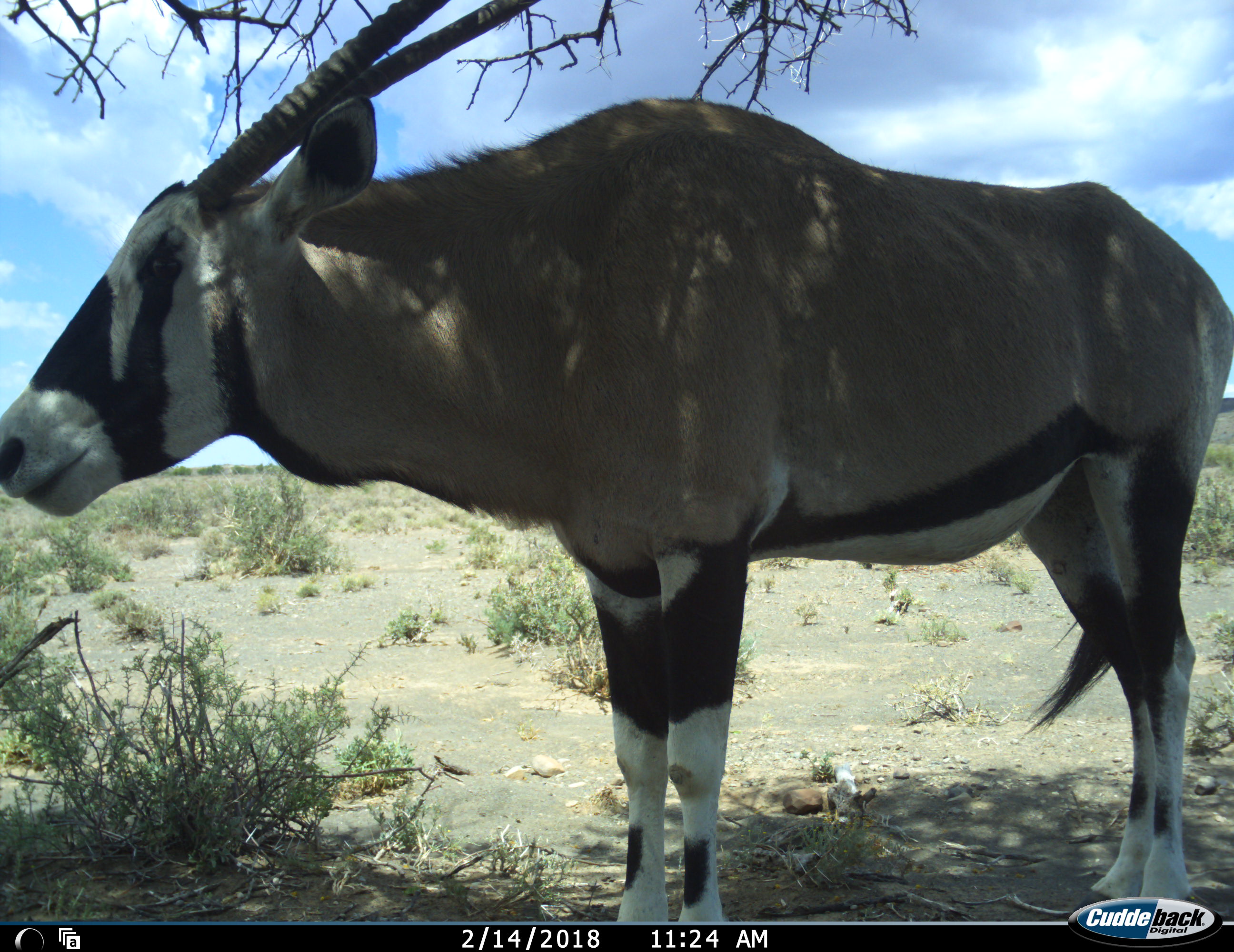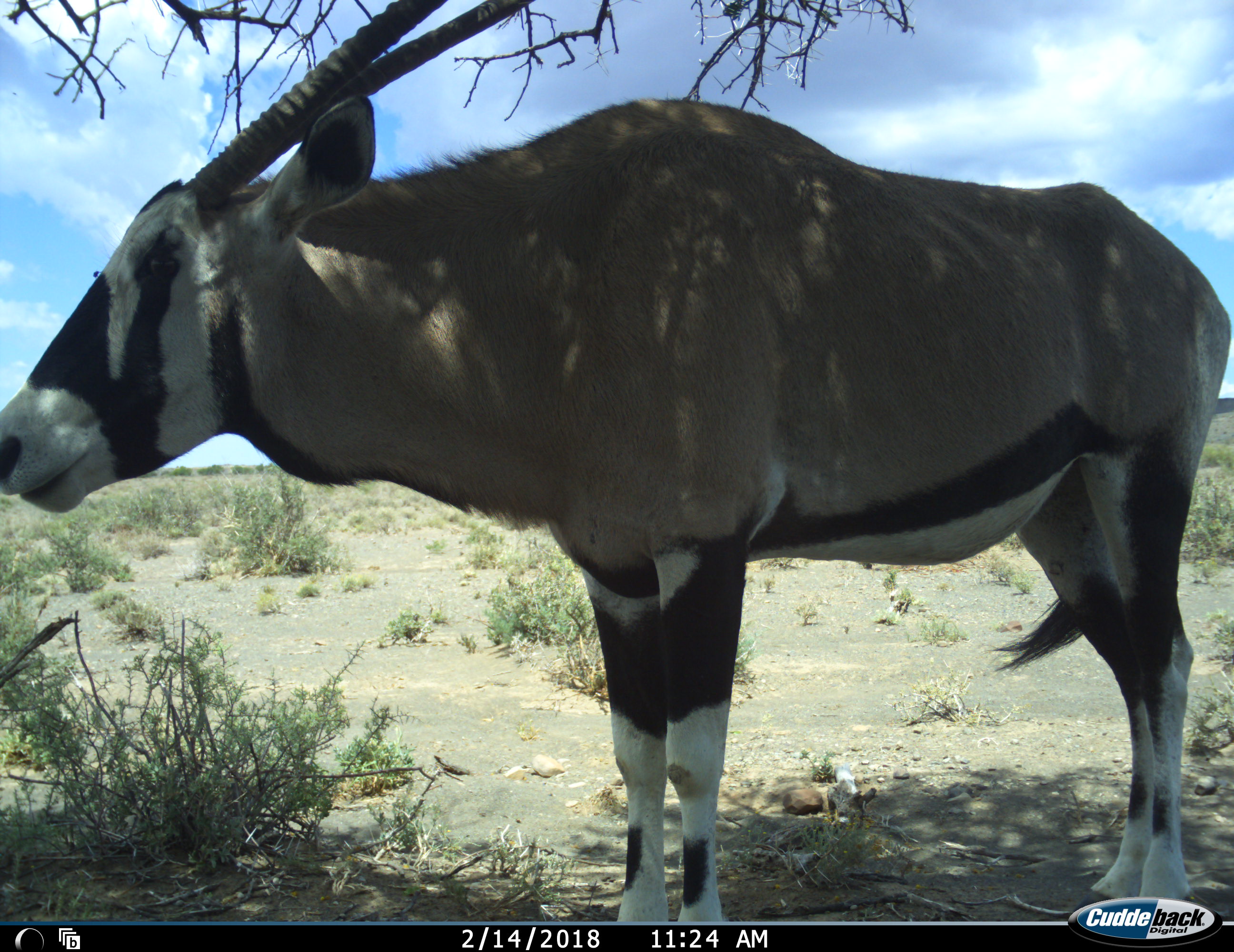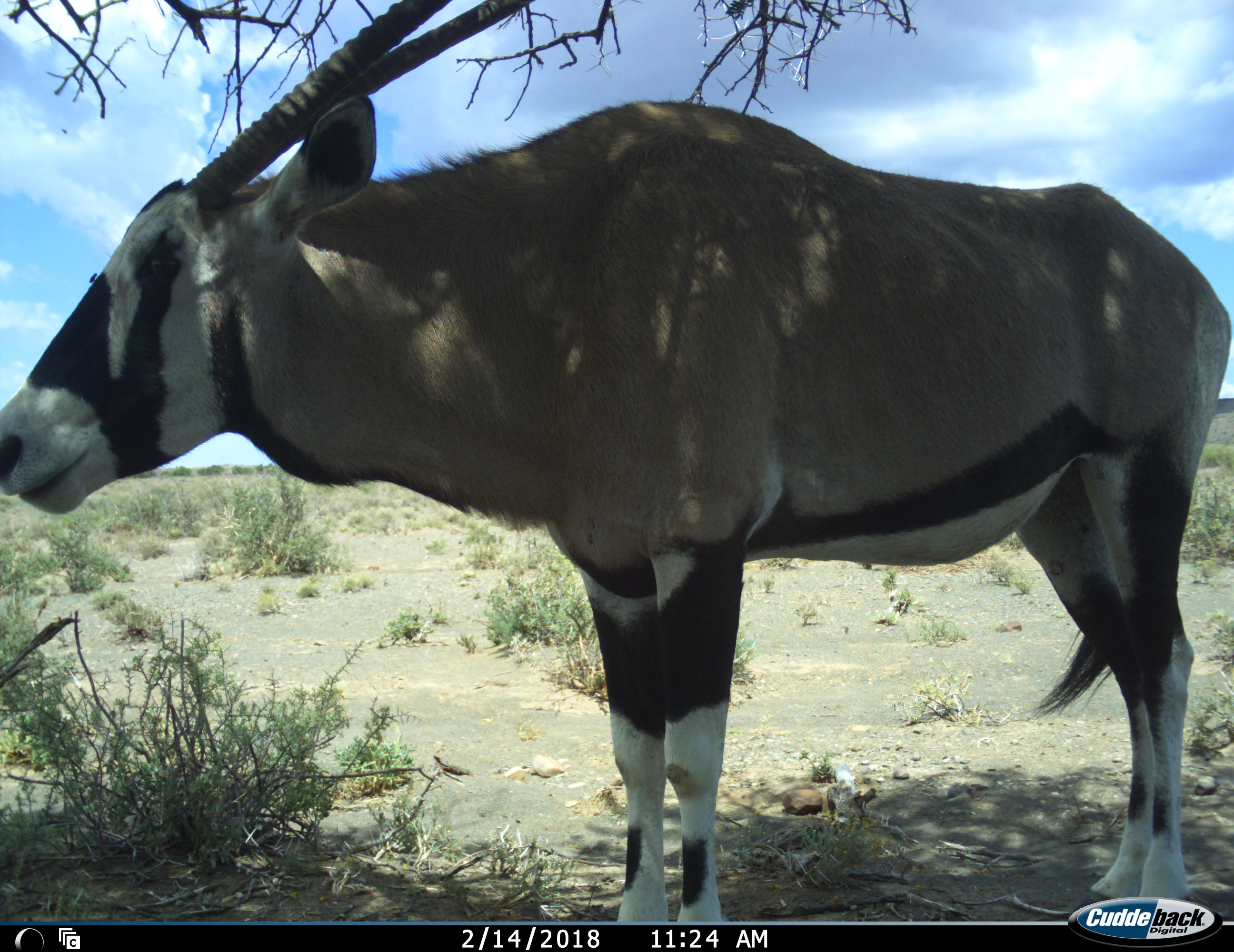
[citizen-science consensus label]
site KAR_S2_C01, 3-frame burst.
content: unidentified animal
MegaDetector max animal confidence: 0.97